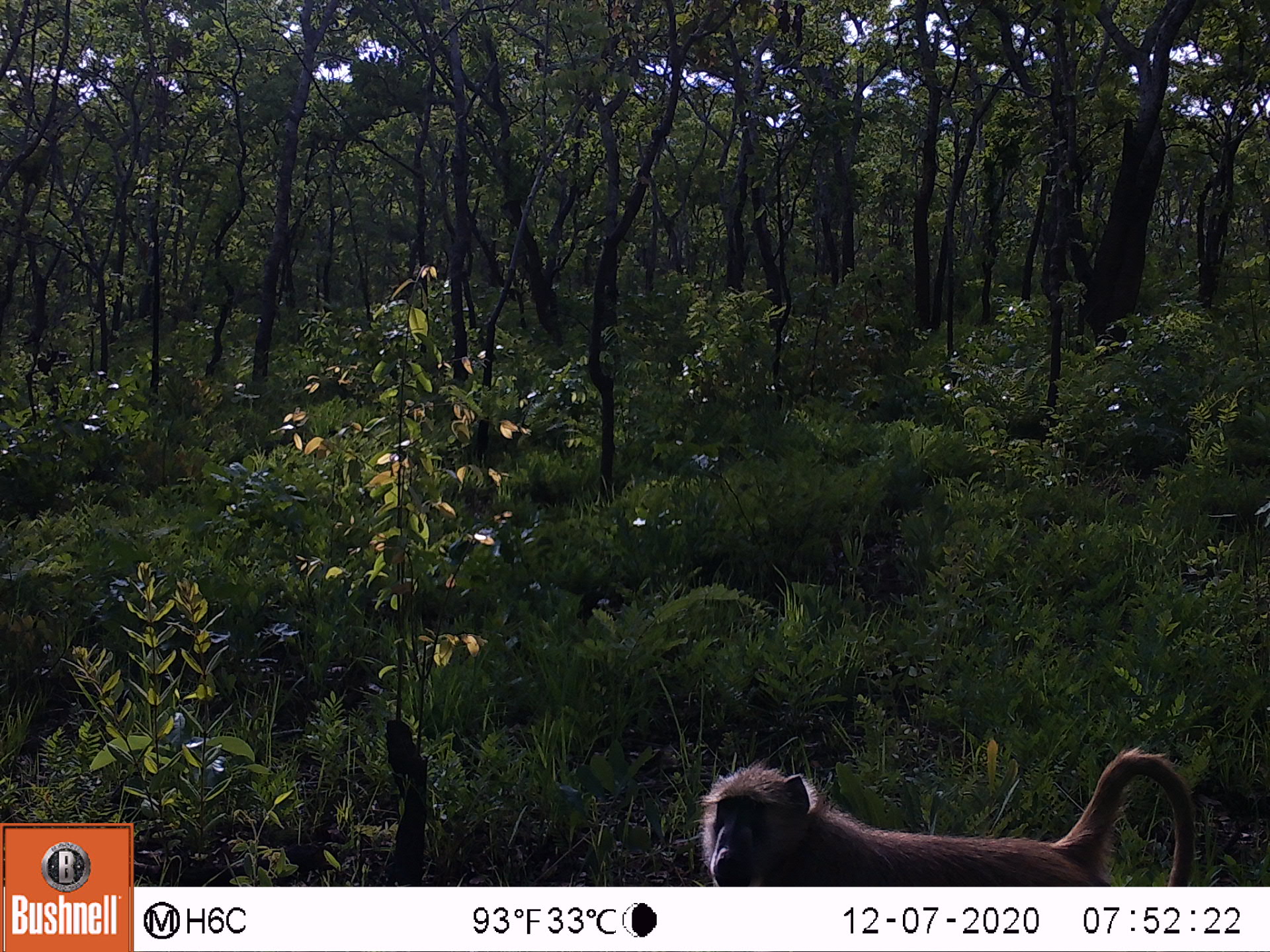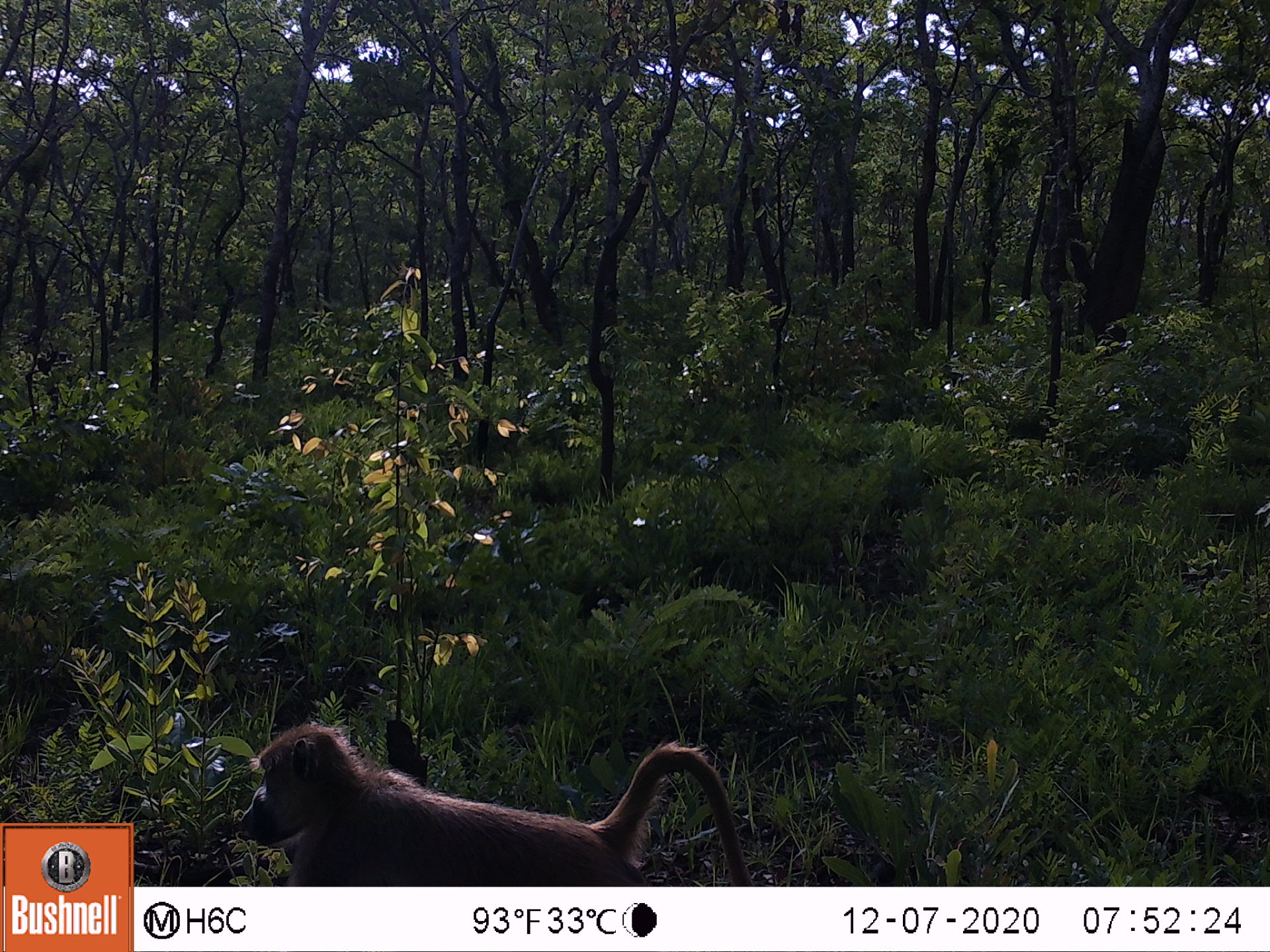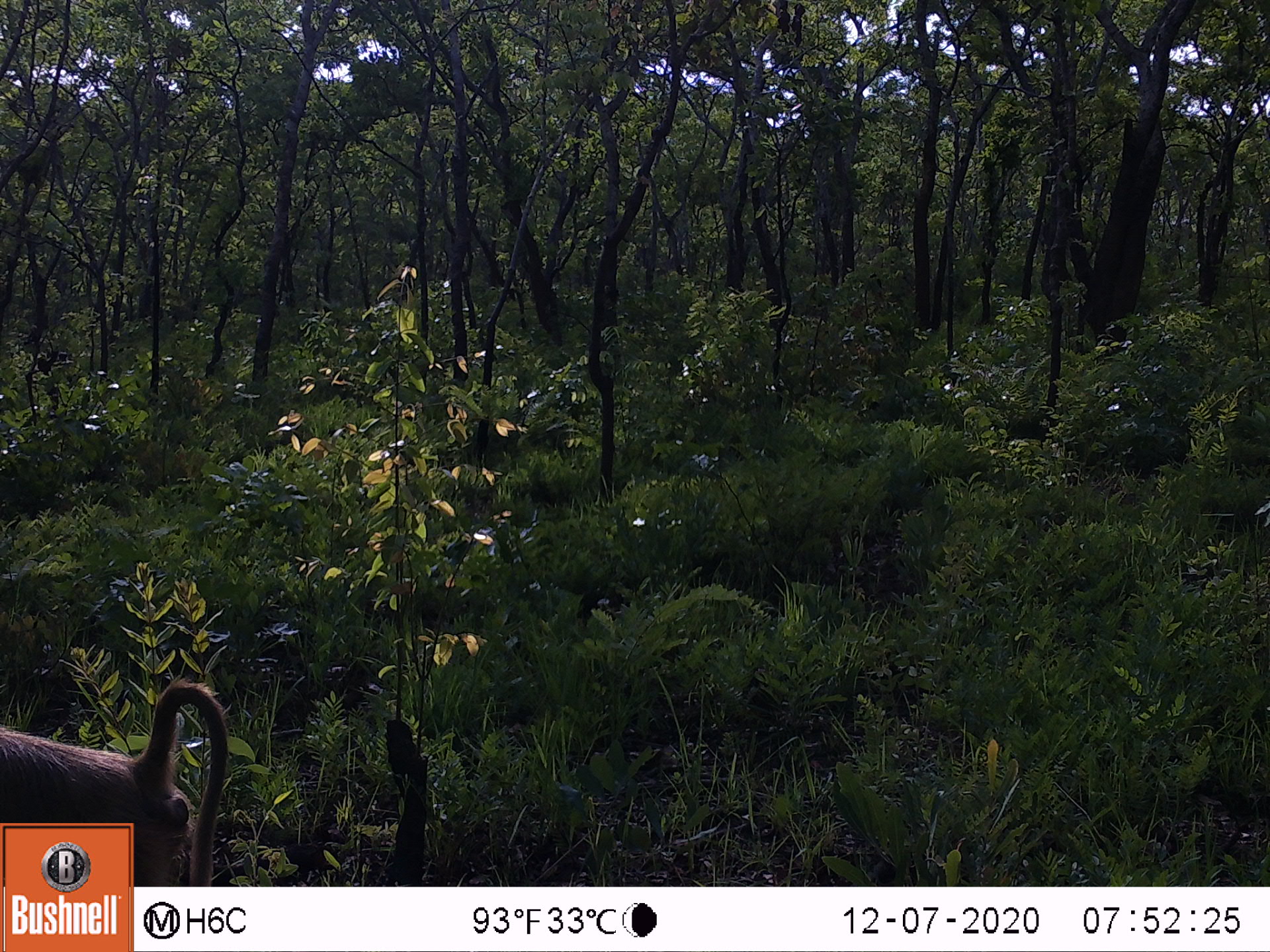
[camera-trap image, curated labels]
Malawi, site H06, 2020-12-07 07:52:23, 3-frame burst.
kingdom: Animalia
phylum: Chordata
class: Mammalia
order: Primates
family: Cercopithecidae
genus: Papio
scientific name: Papio cynocephalus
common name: yellow baboon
Yellow baboon (Papio cynocephalus), count 1.